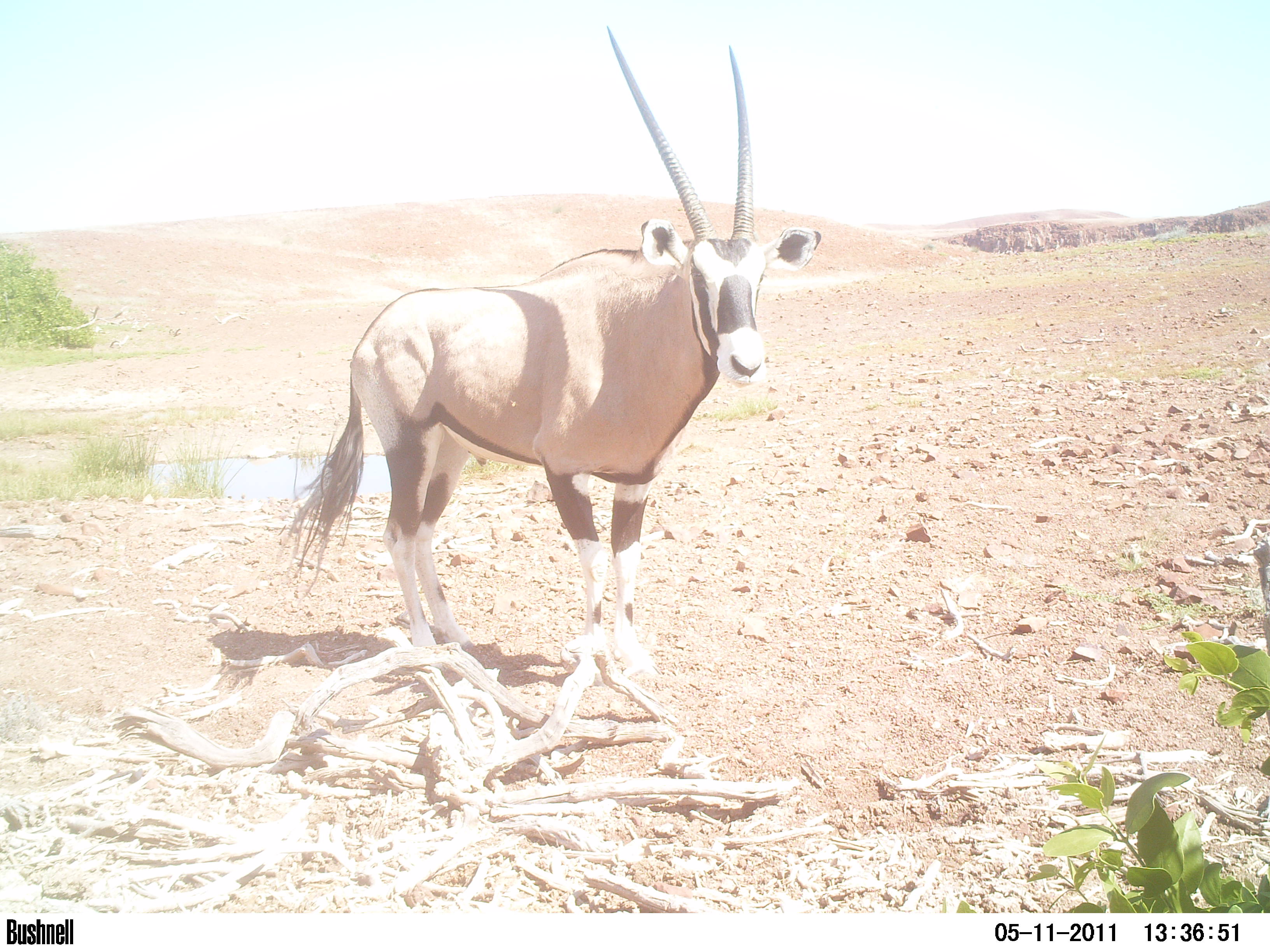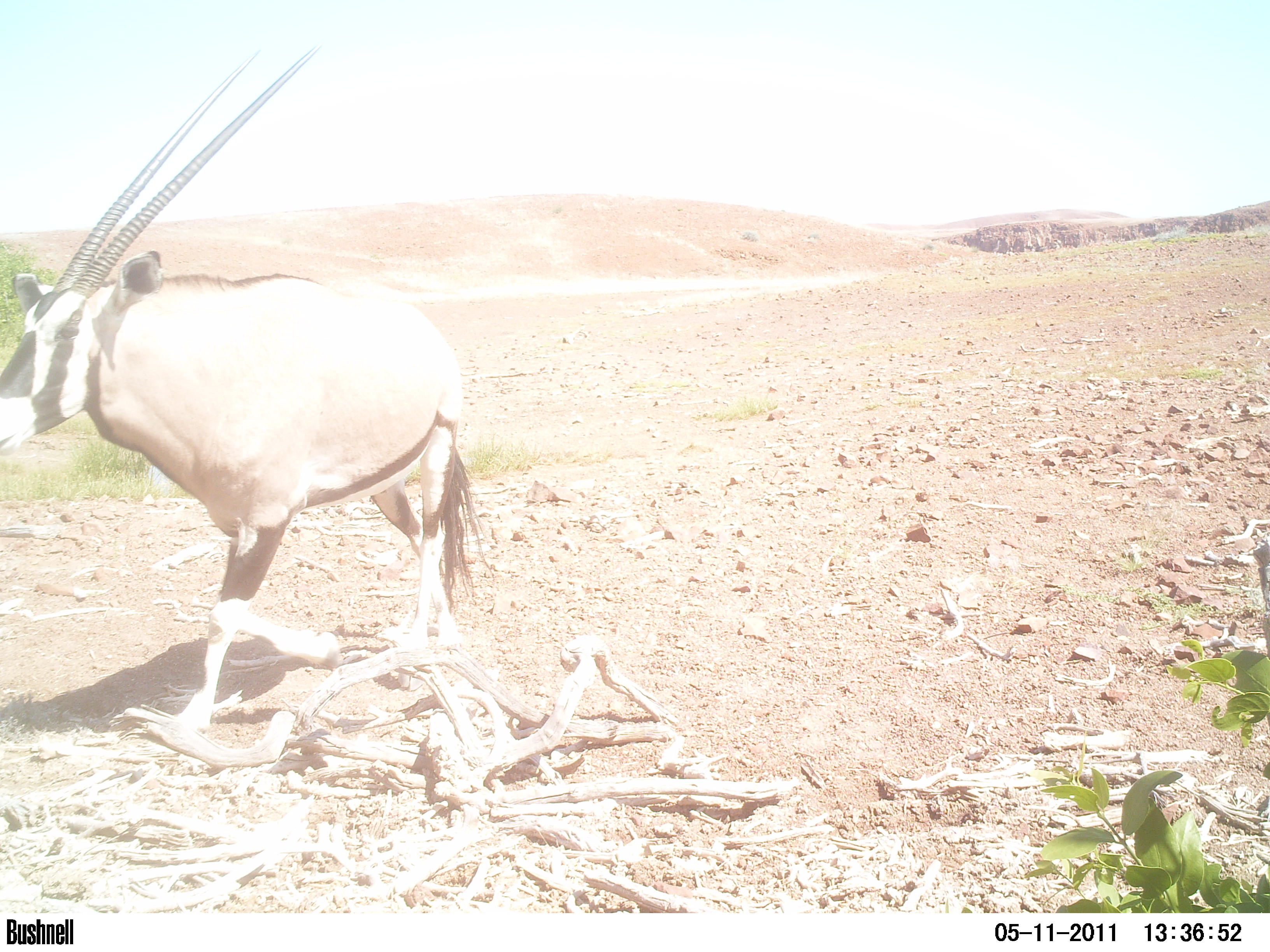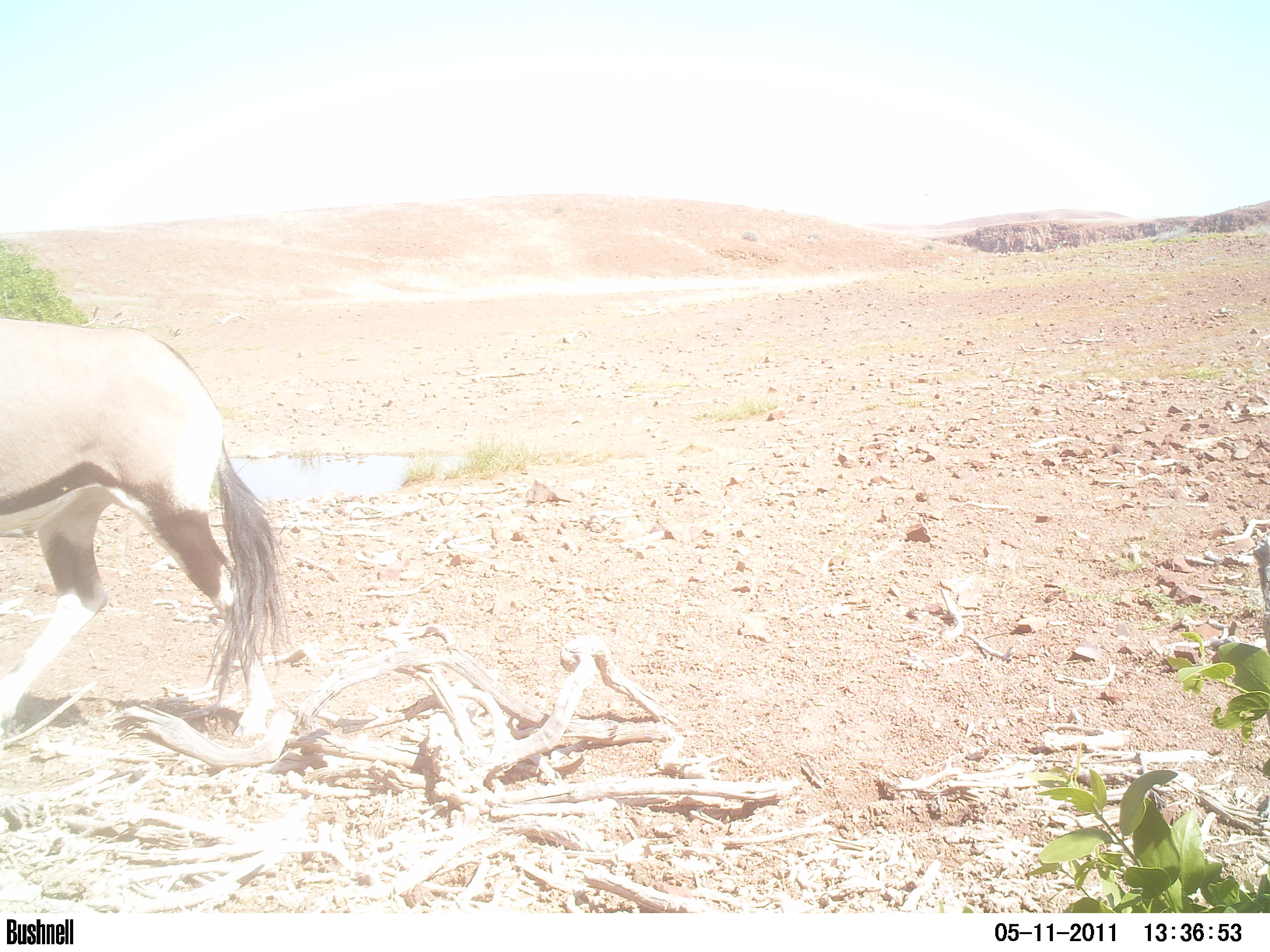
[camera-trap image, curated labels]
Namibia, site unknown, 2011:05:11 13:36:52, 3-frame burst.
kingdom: Animalia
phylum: Chordata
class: Mammalia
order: Artiodactyla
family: Bovidae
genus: Oryx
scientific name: Oryx gazella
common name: gemsbok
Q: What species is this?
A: Oryx gazella (gemsbok).